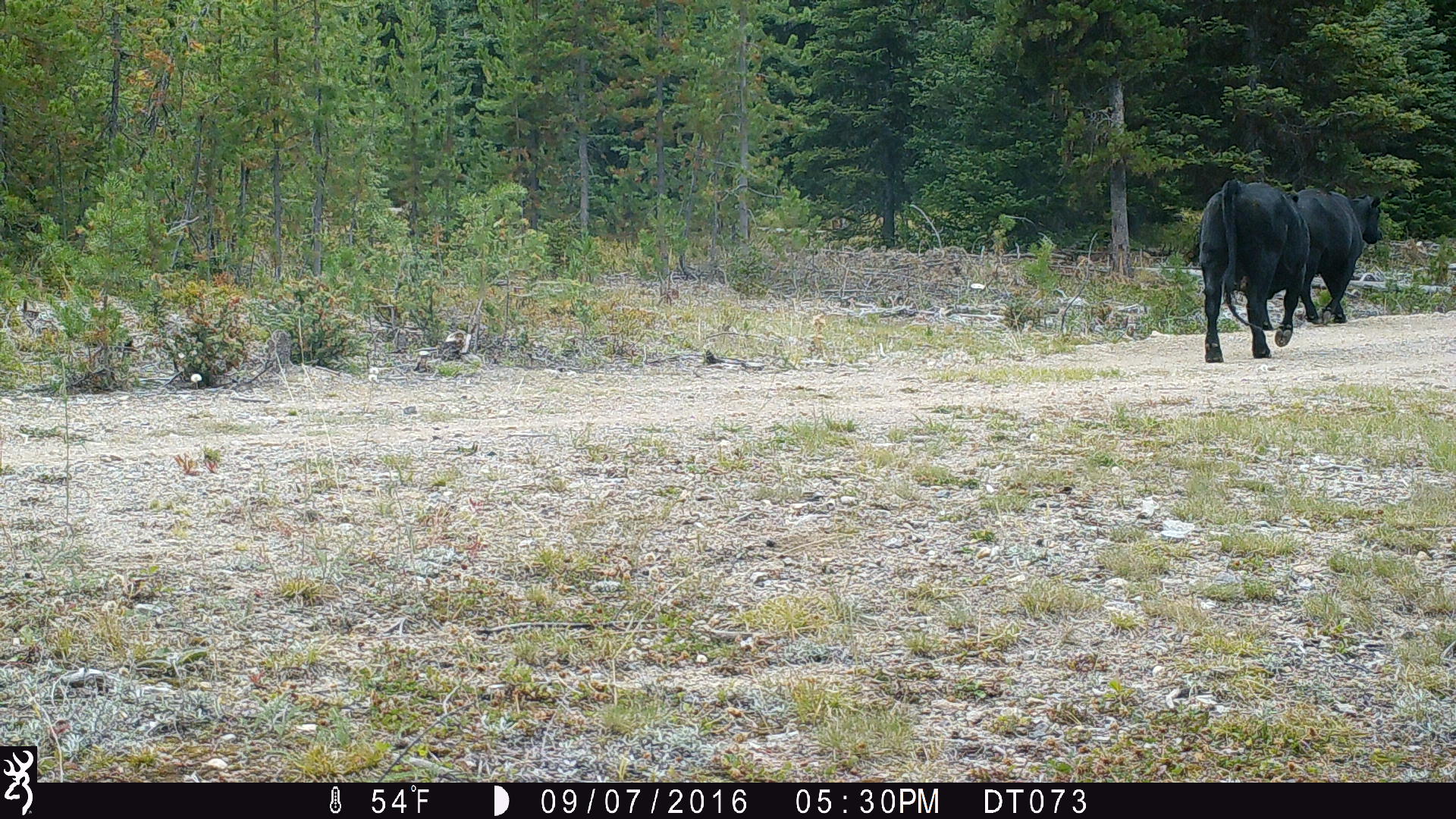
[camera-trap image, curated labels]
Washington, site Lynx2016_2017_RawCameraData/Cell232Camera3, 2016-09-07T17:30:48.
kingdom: Animalia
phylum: Chordata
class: Mammalia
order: Artiodactyla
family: Bovidae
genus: Bos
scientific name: Bos taurus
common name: domestic cattle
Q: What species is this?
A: Domestic cattle (Bos taurus).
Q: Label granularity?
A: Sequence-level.